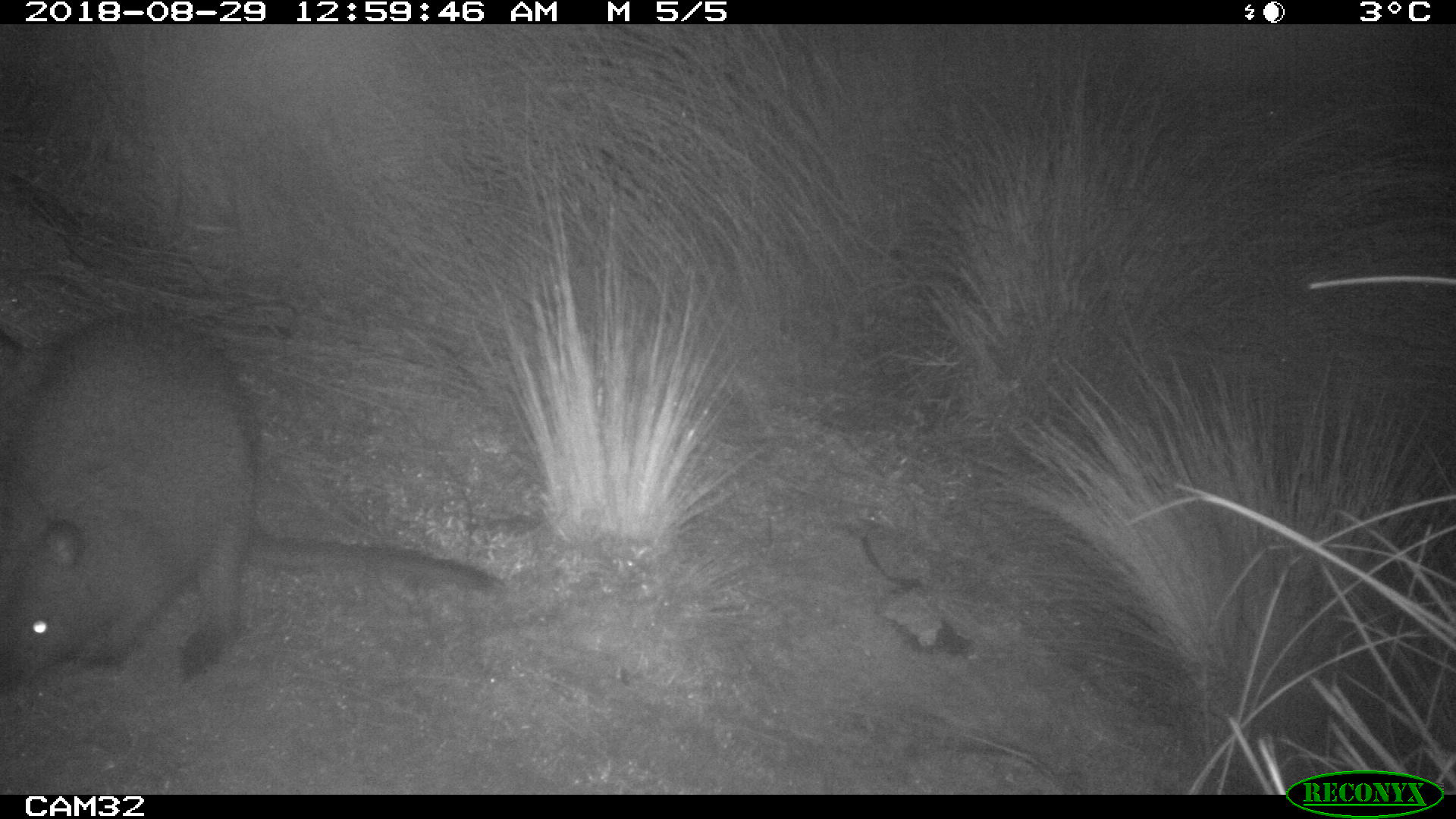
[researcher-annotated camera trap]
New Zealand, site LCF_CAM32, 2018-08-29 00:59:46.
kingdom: Animalia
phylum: Chordata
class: Mammalia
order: Diprotodontia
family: Macropodidae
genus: Notamacropus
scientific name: Notamacropus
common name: wallaby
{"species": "wallaby (Notamacropus)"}